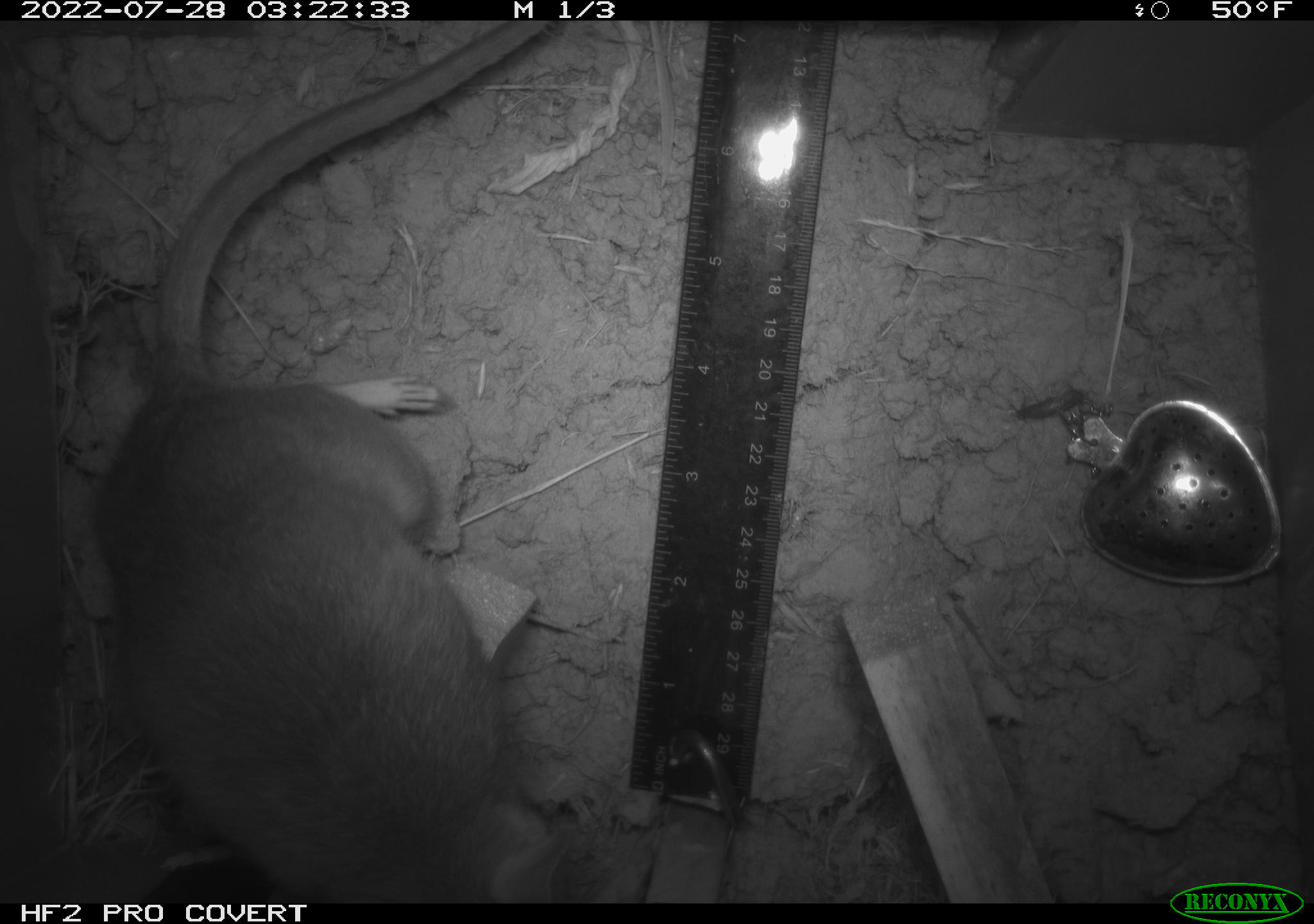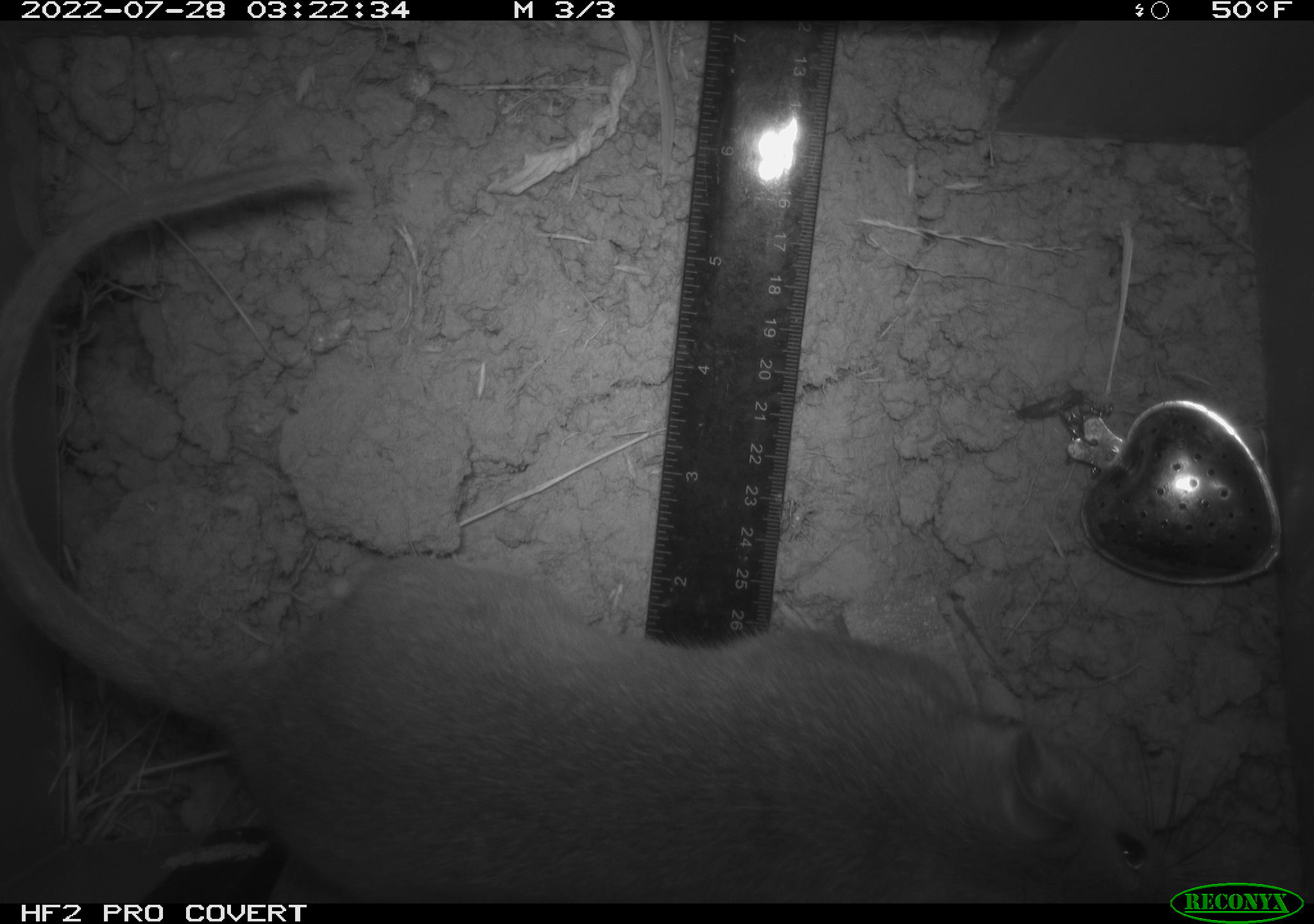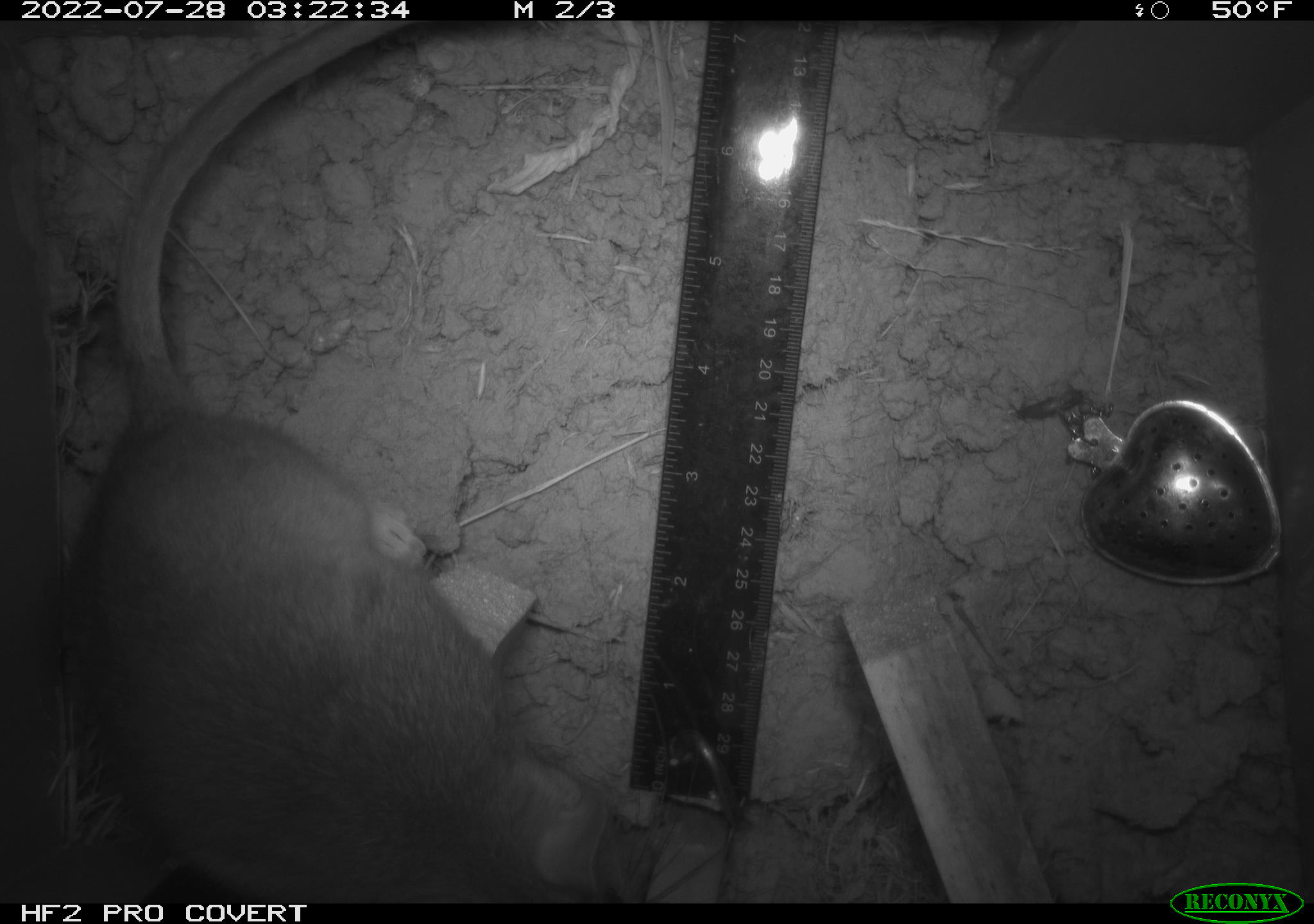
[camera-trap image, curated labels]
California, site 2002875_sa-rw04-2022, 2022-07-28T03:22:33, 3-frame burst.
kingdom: Animalia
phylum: Chordata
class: Mammalia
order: Rodentia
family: Cricetidae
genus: Neotoma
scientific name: Neotoma fuscipes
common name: dusky-footed woodrat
Dusky-footed woodrat (Neotoma fuscipes).